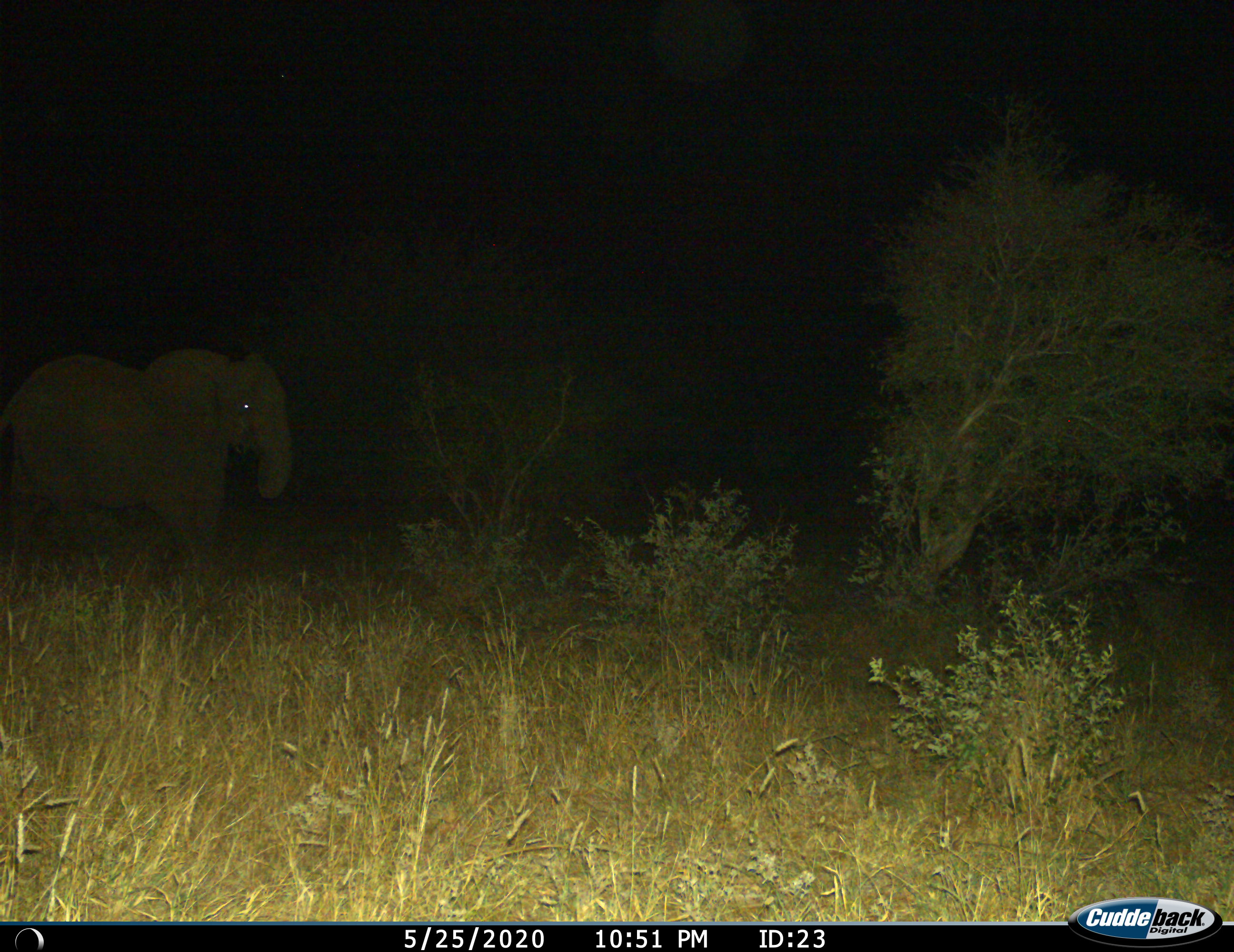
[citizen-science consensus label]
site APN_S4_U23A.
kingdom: Animalia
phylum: Chordata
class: Mammalia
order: Proboscidea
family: Elephantidae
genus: Loxodonta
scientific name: Loxodonta africana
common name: african bush elephant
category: elephant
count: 1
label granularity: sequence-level